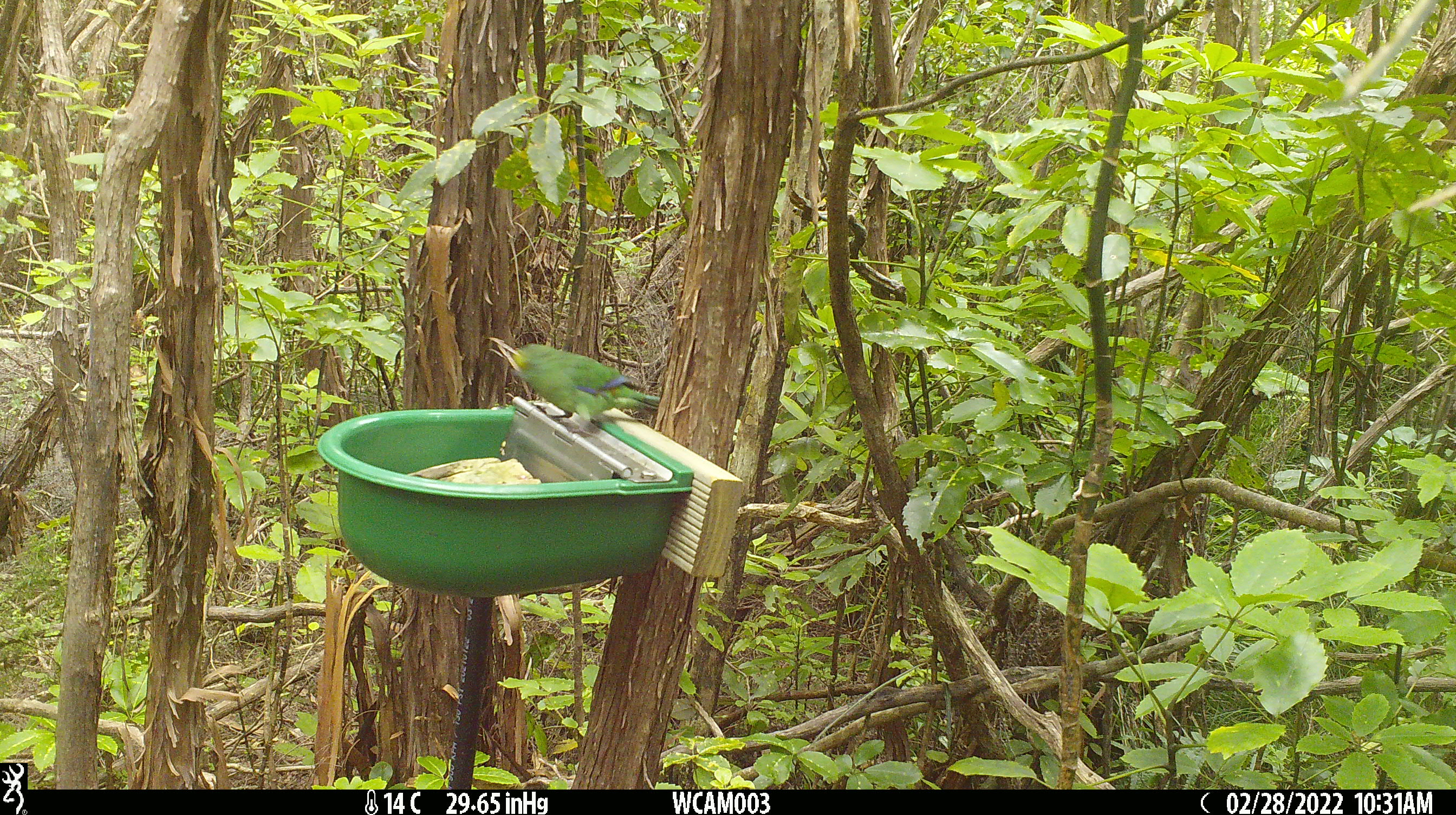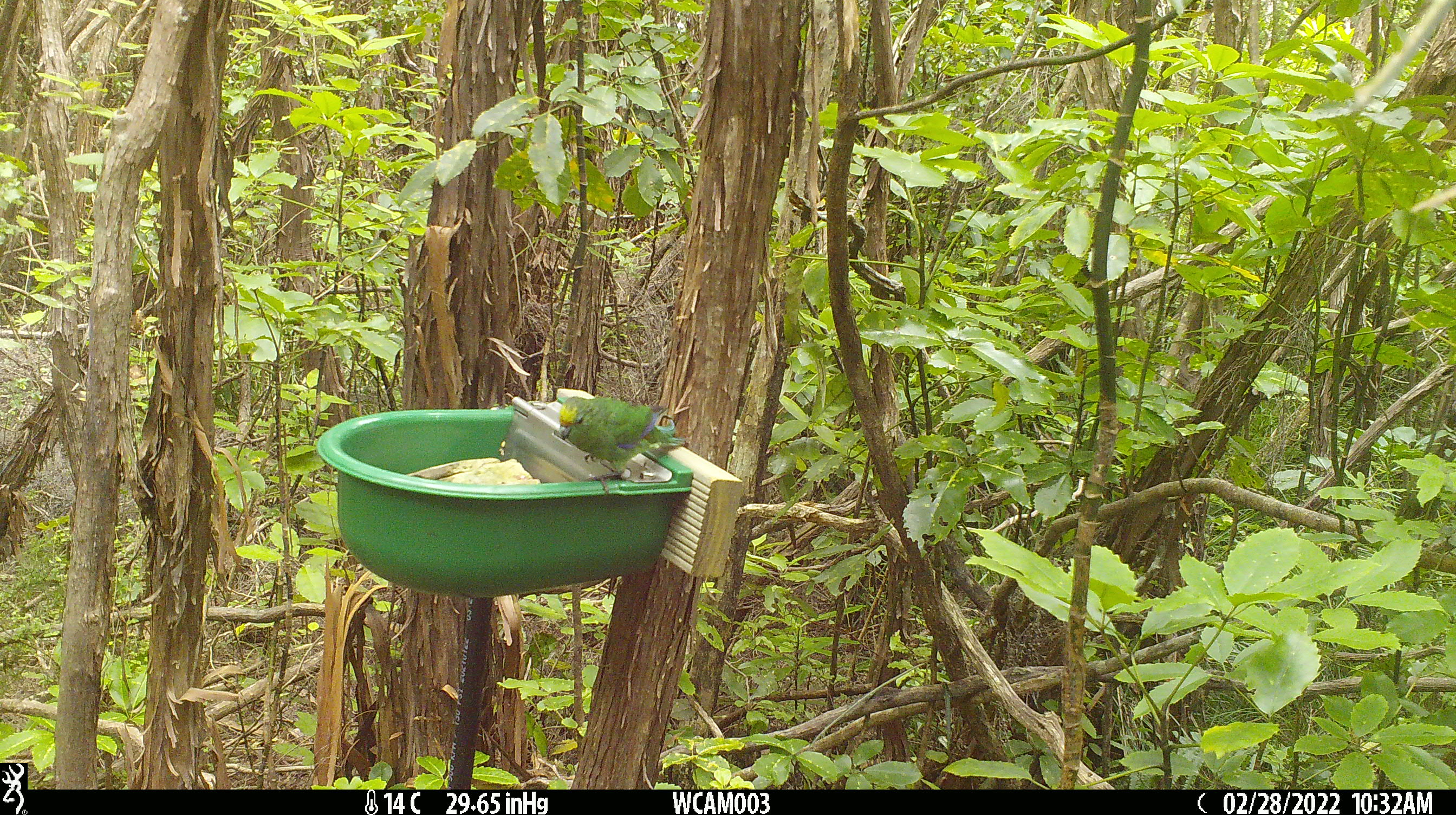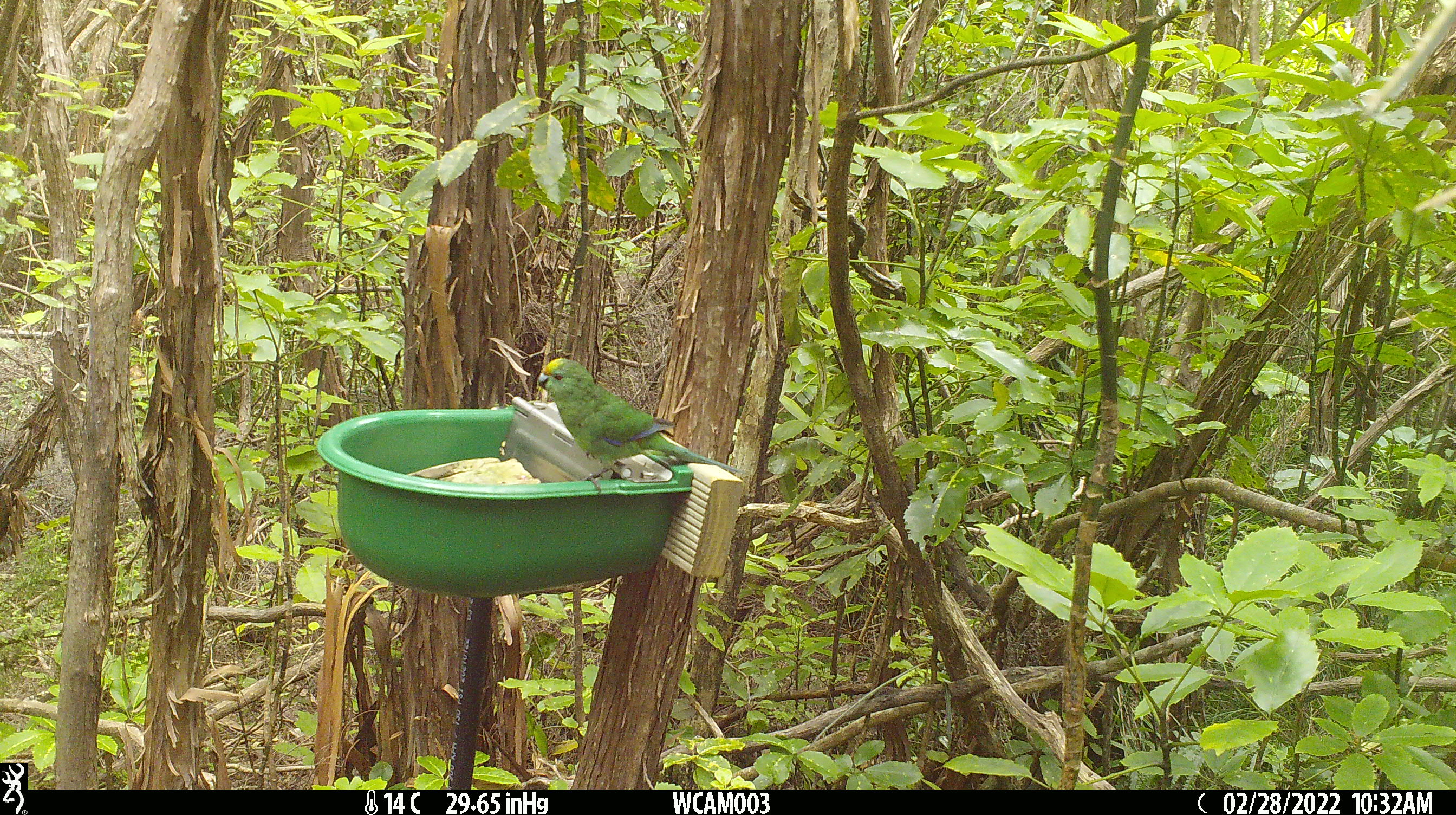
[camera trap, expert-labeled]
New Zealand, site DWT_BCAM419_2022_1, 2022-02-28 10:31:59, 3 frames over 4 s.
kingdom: Animalia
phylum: Chordata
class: Aves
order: Psittaciformes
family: Psittaculidae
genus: Cyanoramphus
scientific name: Cyanoramphus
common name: parakeet